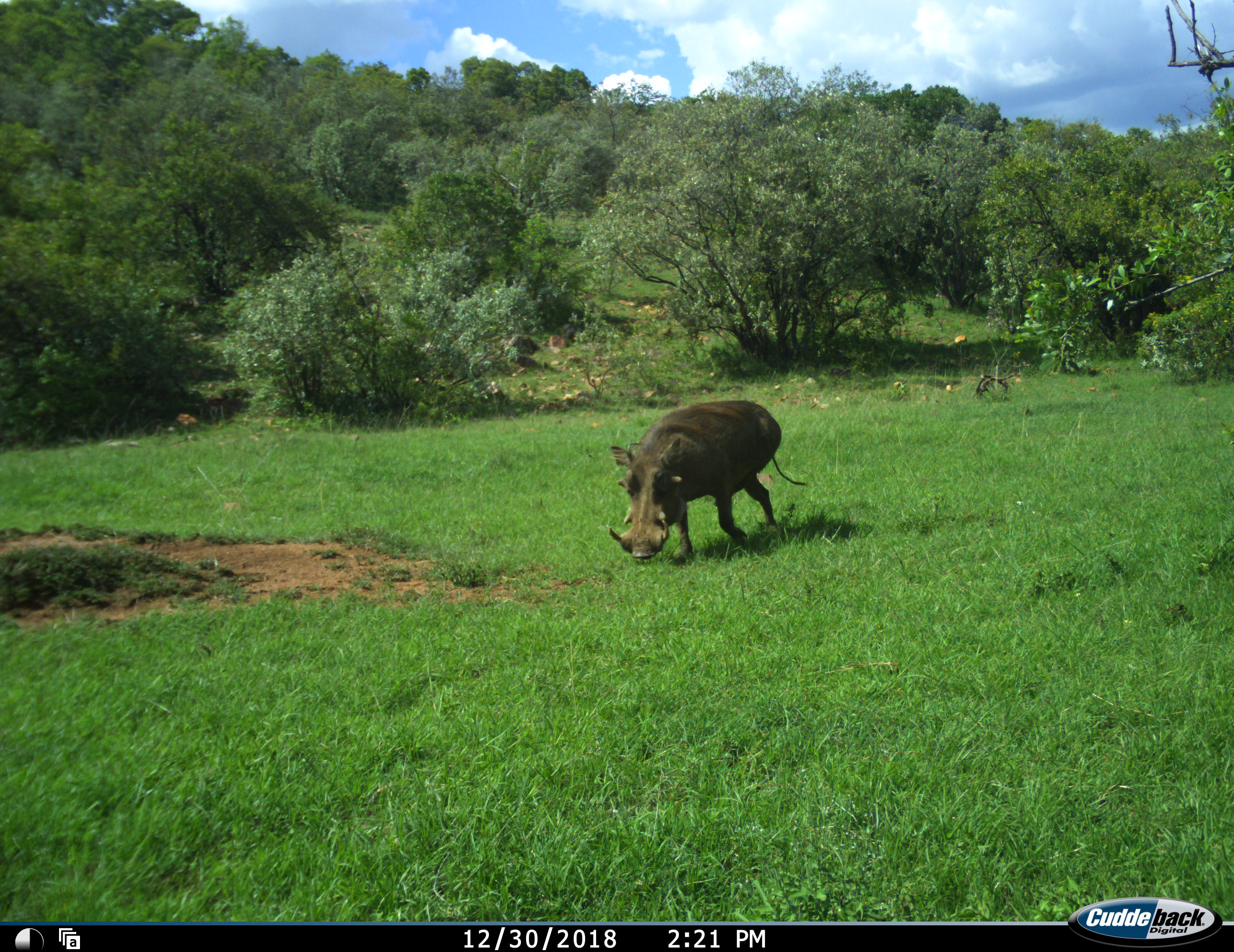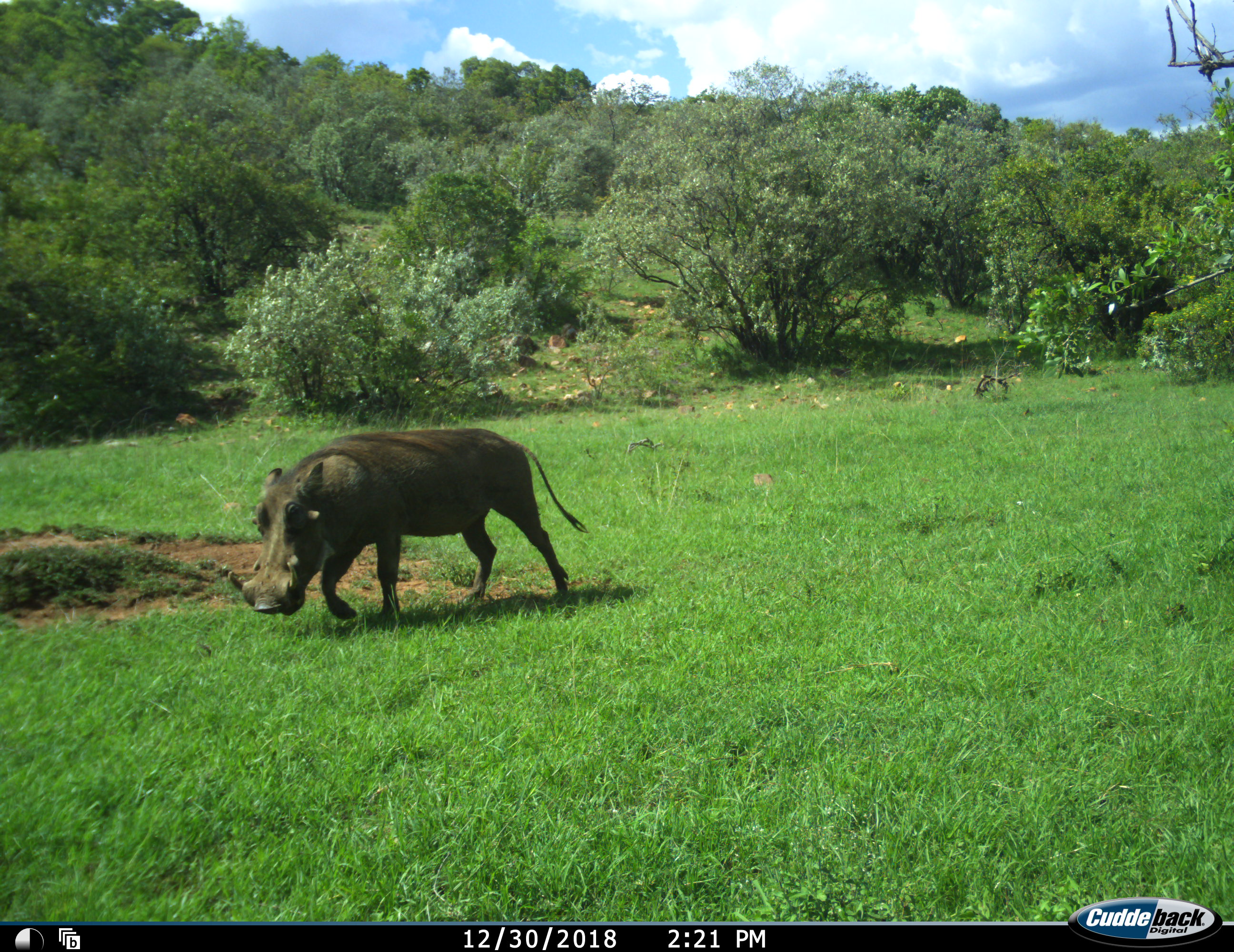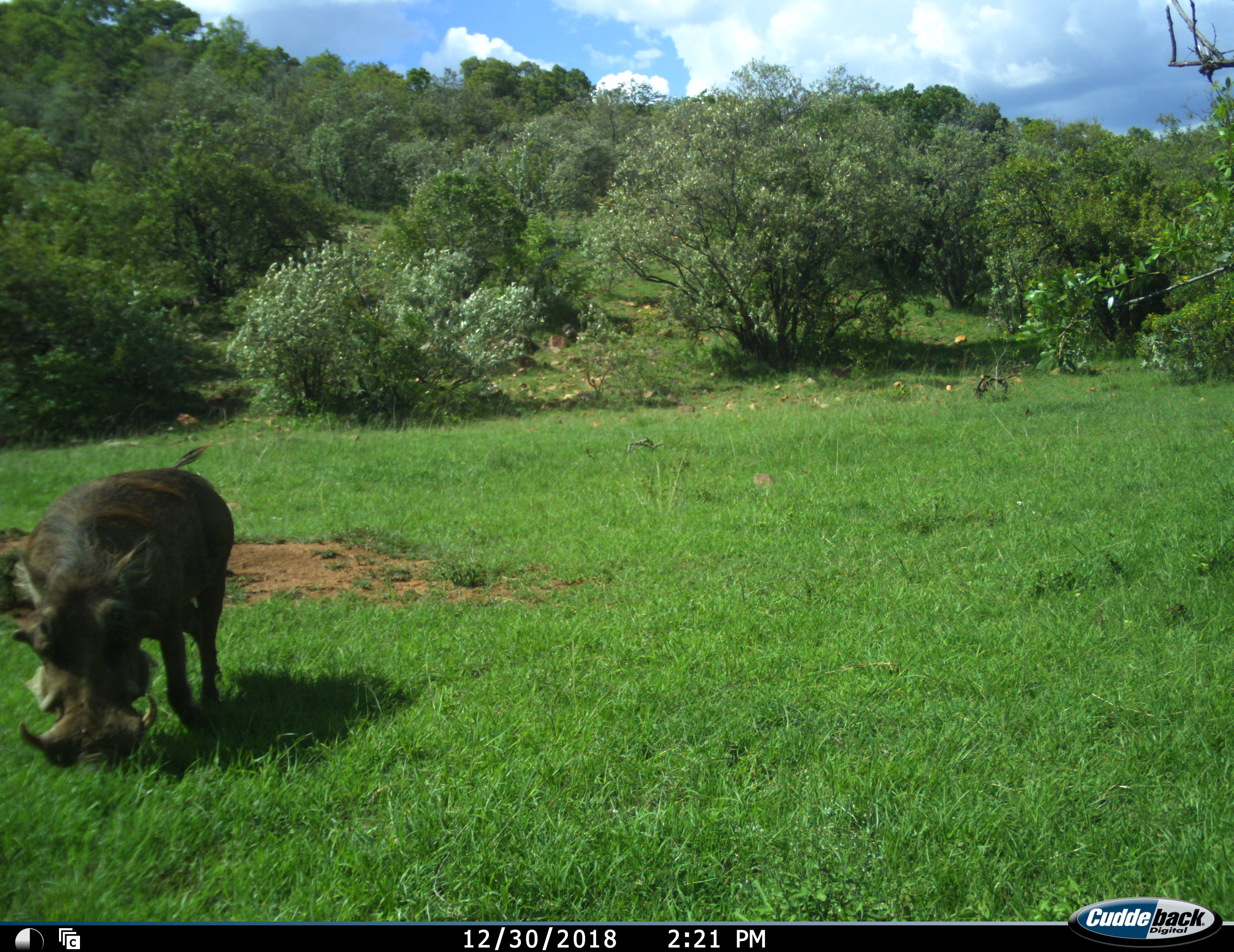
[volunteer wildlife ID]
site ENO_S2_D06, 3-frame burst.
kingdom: Animalia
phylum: Chordata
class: Mammalia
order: Artiodactyla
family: Suidae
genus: Phacochoerus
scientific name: Phacochoerus africanus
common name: warthog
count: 1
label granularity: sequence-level